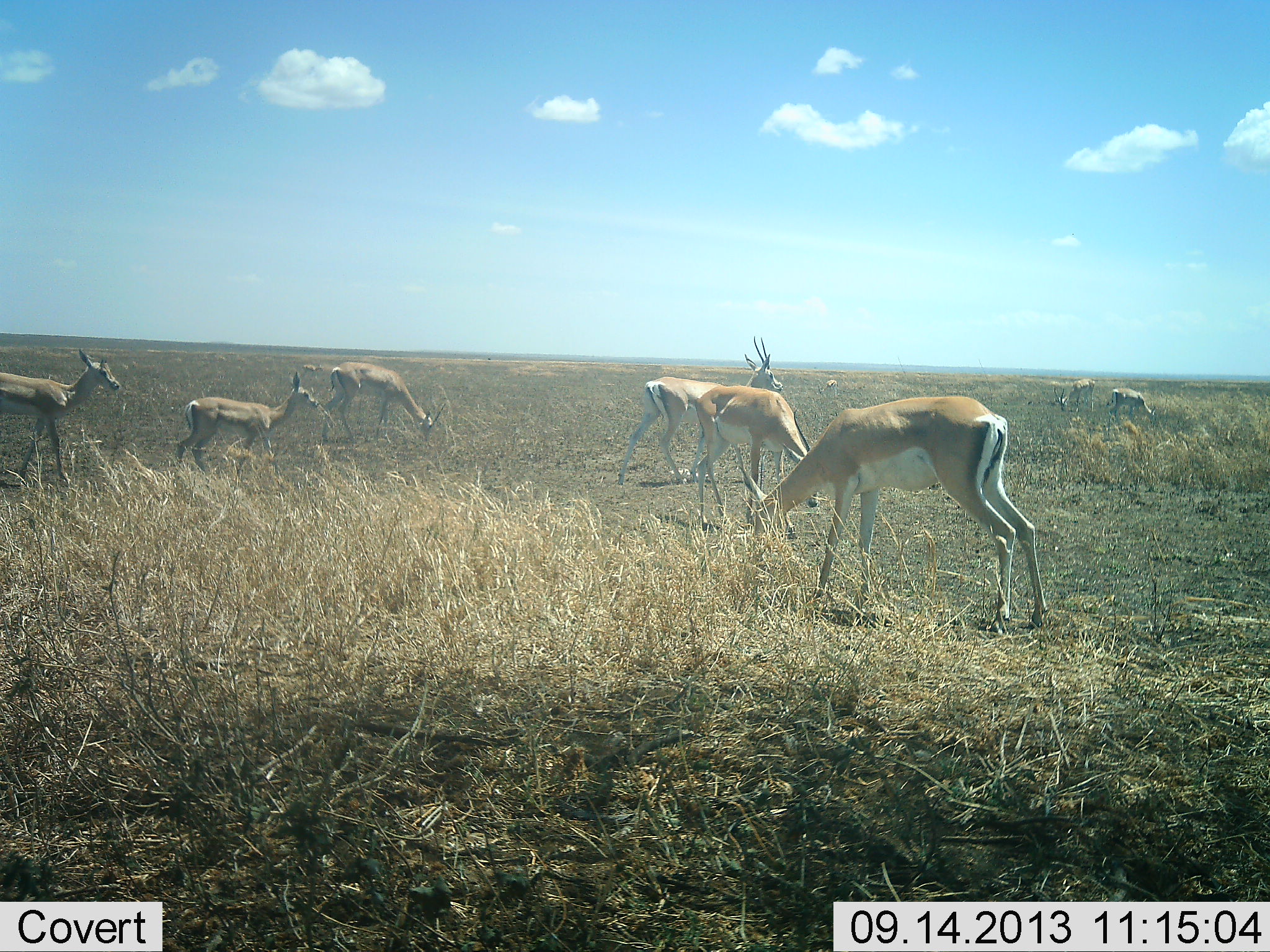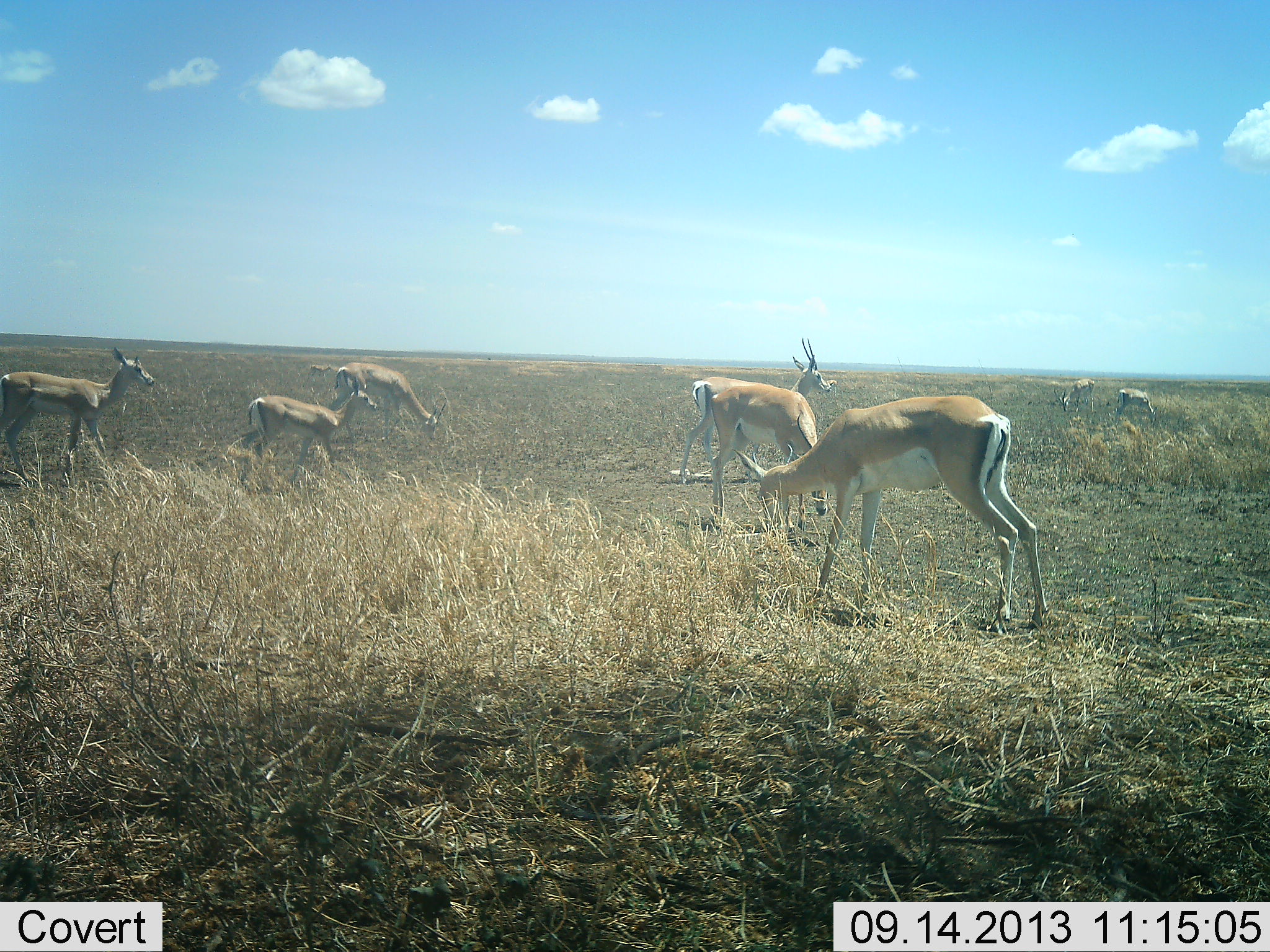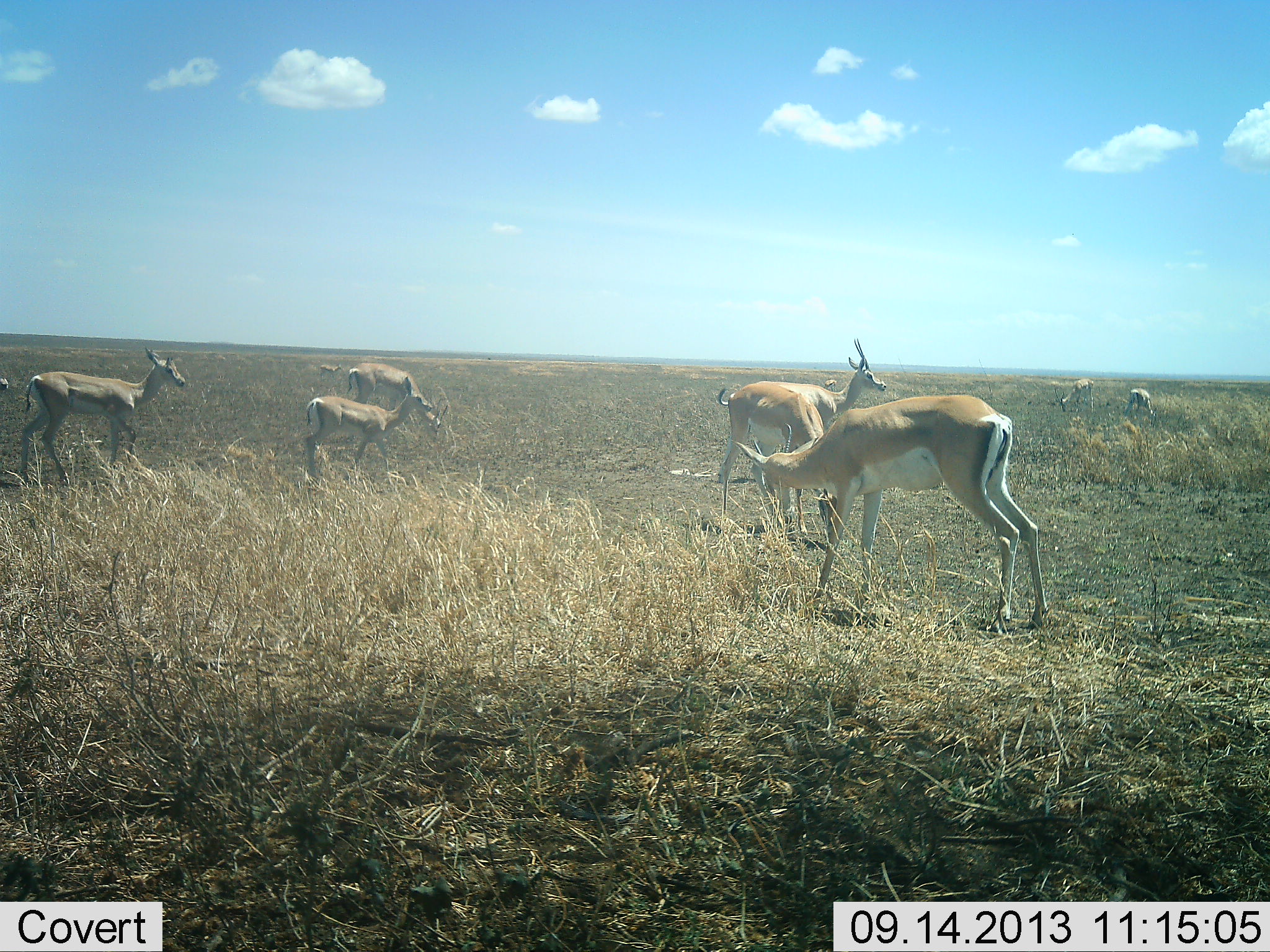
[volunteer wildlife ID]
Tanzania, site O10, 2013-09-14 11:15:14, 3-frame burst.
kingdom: Animalia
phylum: Chordata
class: Mammalia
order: Artiodactyla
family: Bovidae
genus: Nanger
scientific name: Nanger granti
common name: grant's gazelle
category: gazellegrants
Gazellegrants (grant's gazelle) (Nanger granti), count 8. Behavior (volunteer vote fractions): standing 68%, resting 11%, moving 74%, interacting 0%. Young present (vote fraction): 32%. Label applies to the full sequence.